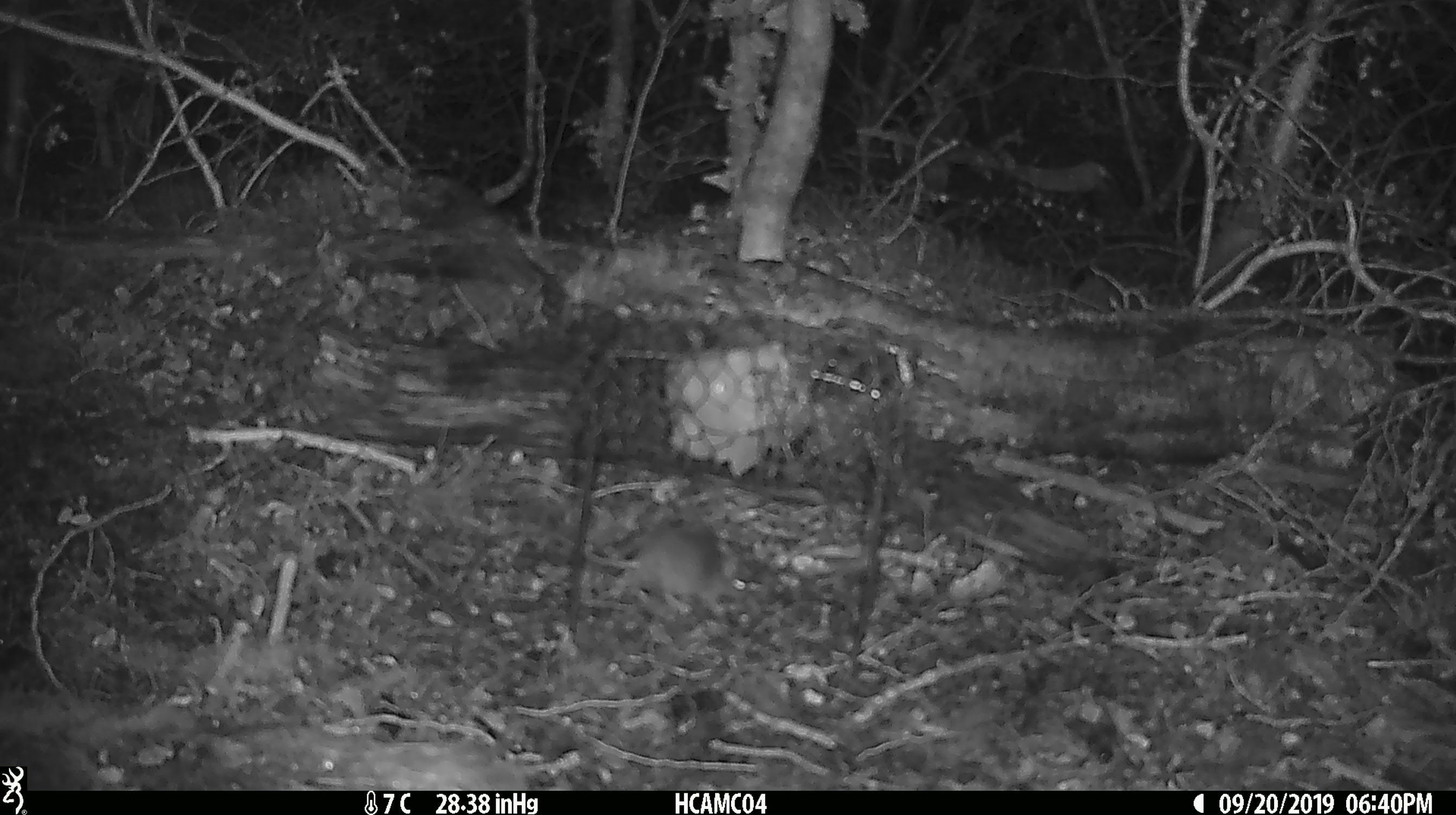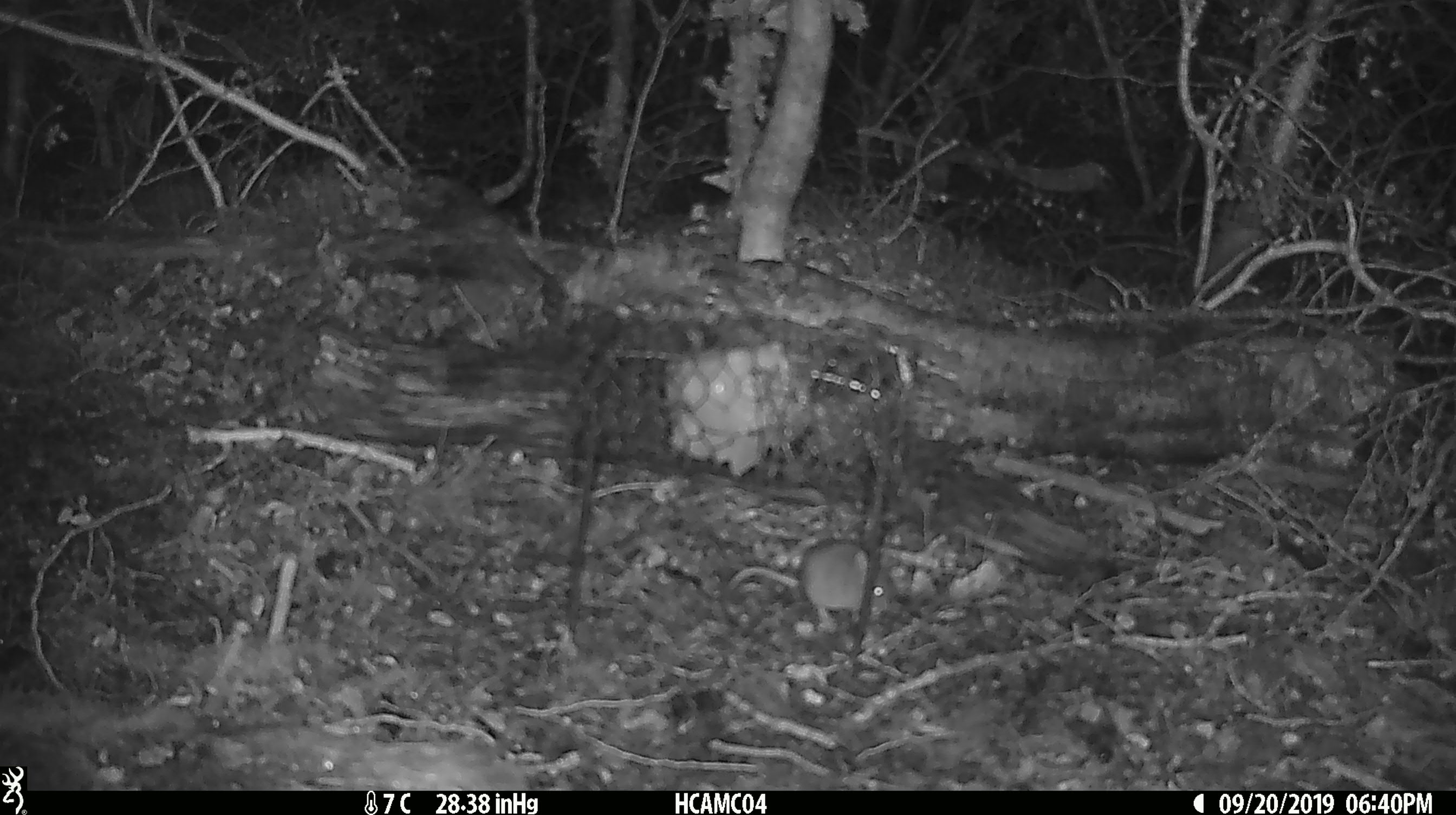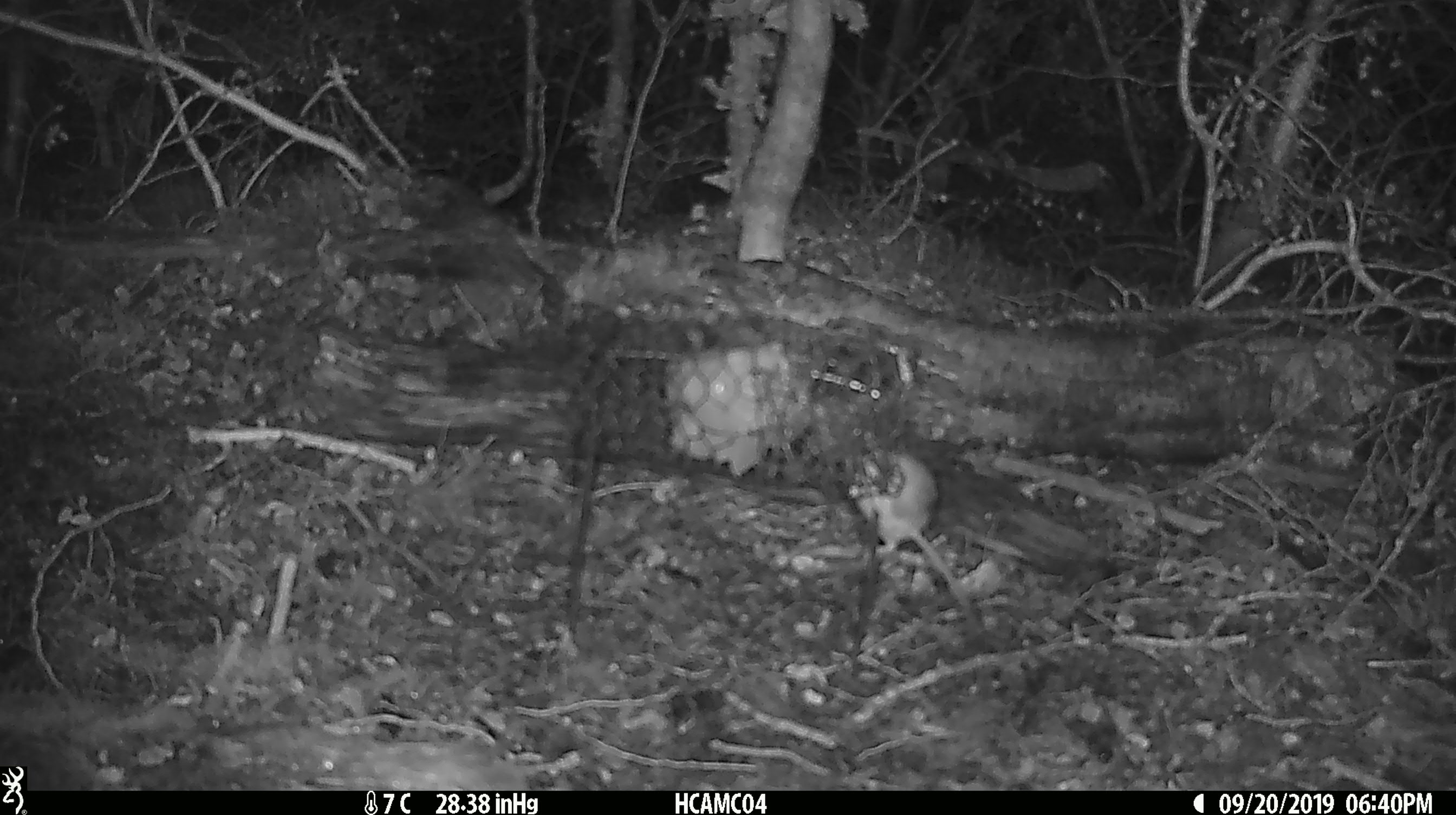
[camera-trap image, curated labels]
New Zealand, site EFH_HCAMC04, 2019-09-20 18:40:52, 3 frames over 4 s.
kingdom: Animalia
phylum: Chordata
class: Mammalia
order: Rodentia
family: Muridae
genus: Mus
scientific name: Mus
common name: mouse